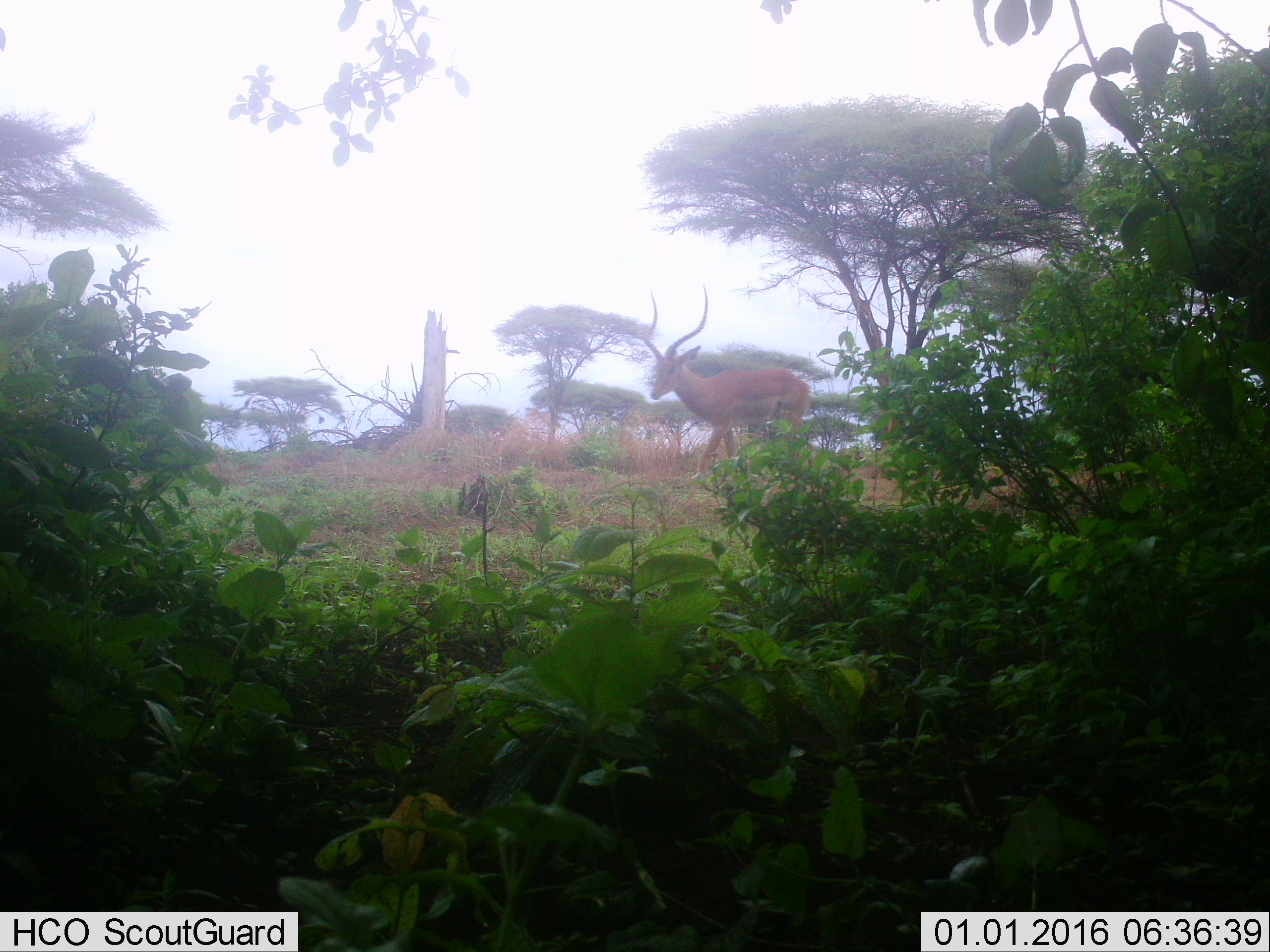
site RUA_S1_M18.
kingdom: Animalia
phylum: Chordata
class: Mammalia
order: Artiodactyla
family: Bovidae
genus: Aepyceros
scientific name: Aepyceros melampus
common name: impala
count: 1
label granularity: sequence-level